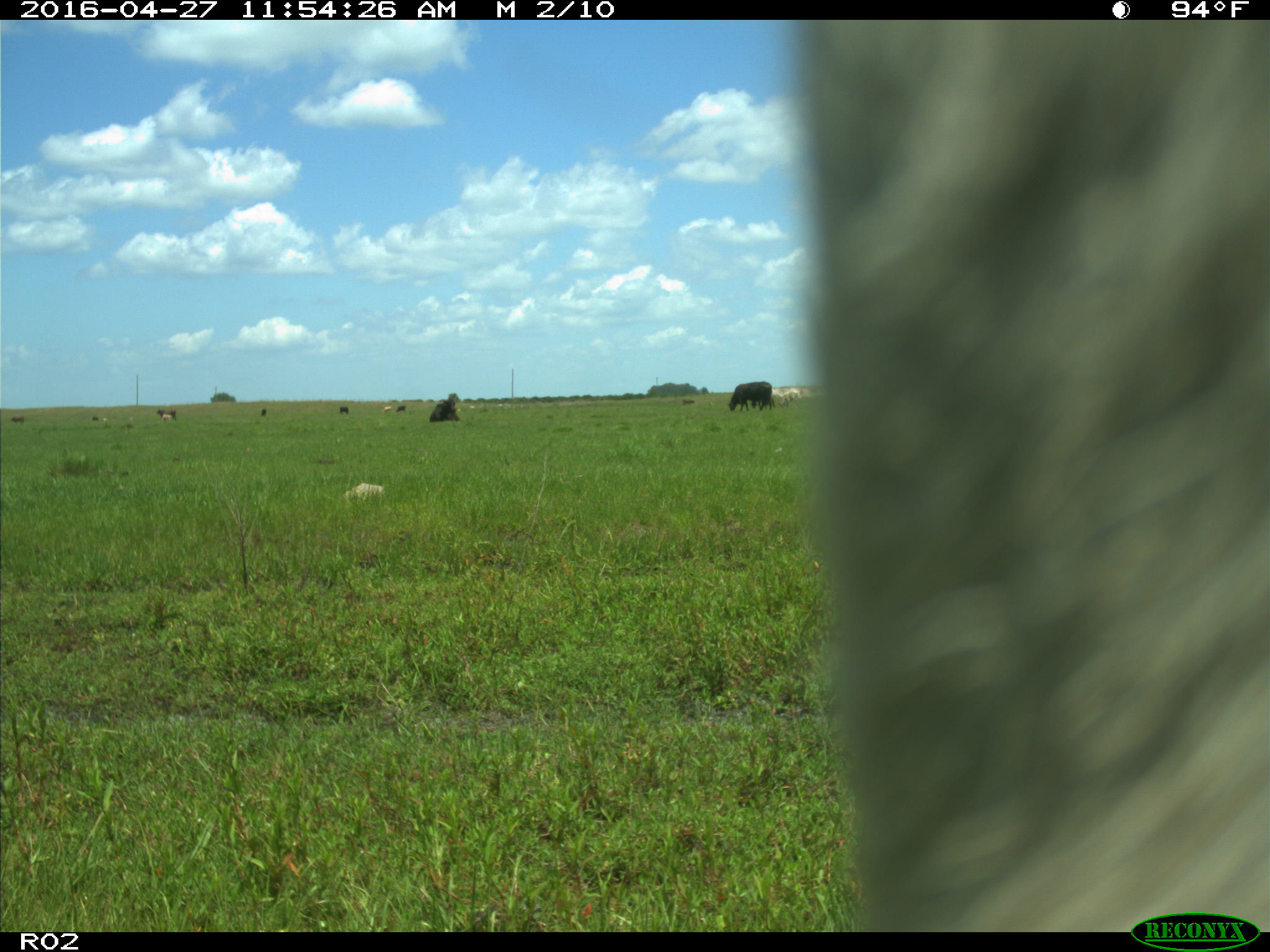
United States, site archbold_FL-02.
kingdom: Animalia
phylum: Chordata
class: Mammalia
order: Artiodactyla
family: Bovidae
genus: Bos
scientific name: Bos taurus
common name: domestic cow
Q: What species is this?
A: Bos taurus (domestic cow).